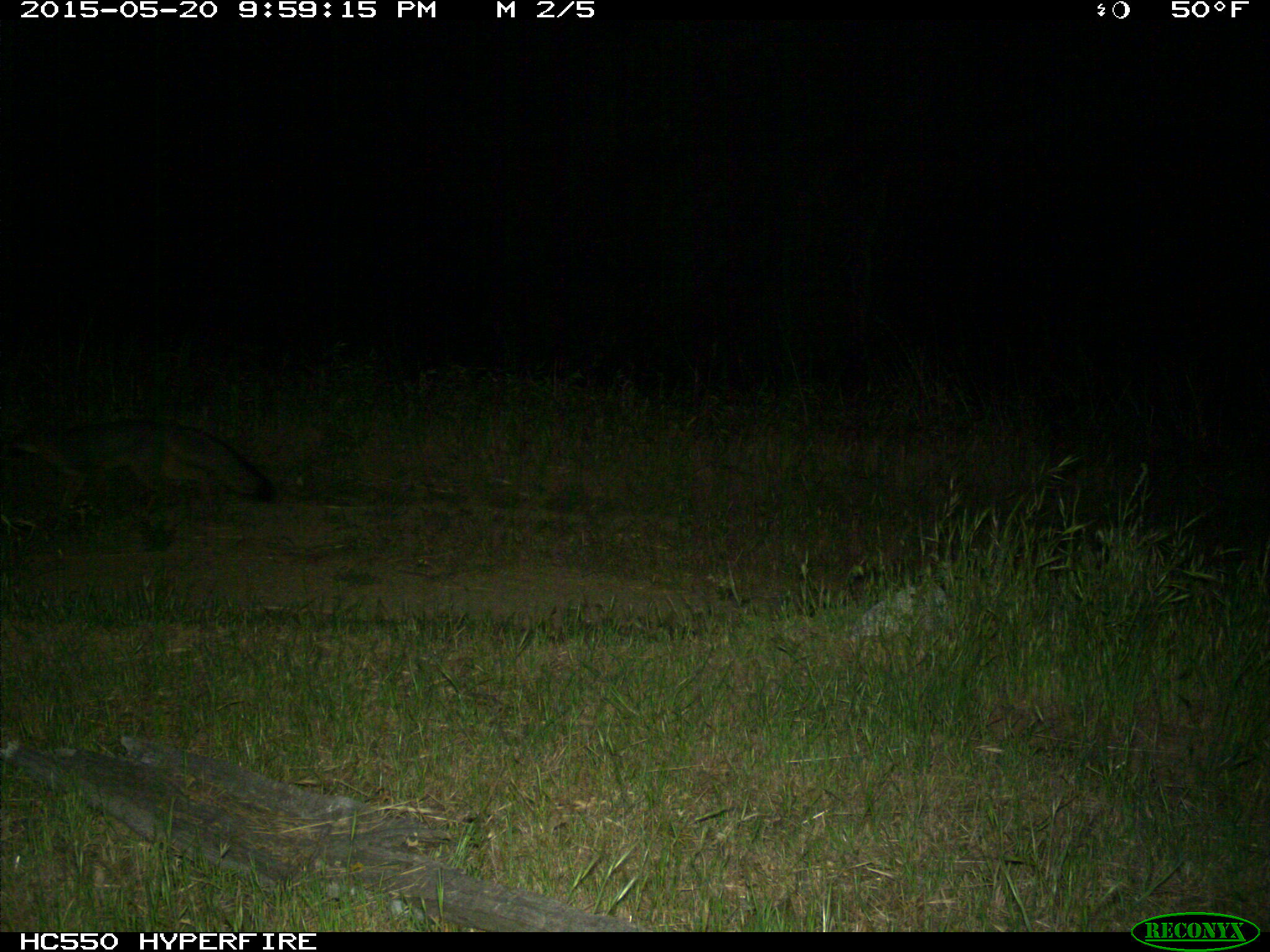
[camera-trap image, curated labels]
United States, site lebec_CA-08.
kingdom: Animalia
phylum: Chordata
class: Mammalia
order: Carnivora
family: Canidae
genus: Urocyon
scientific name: Urocyon cinereoargenteus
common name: gray fox